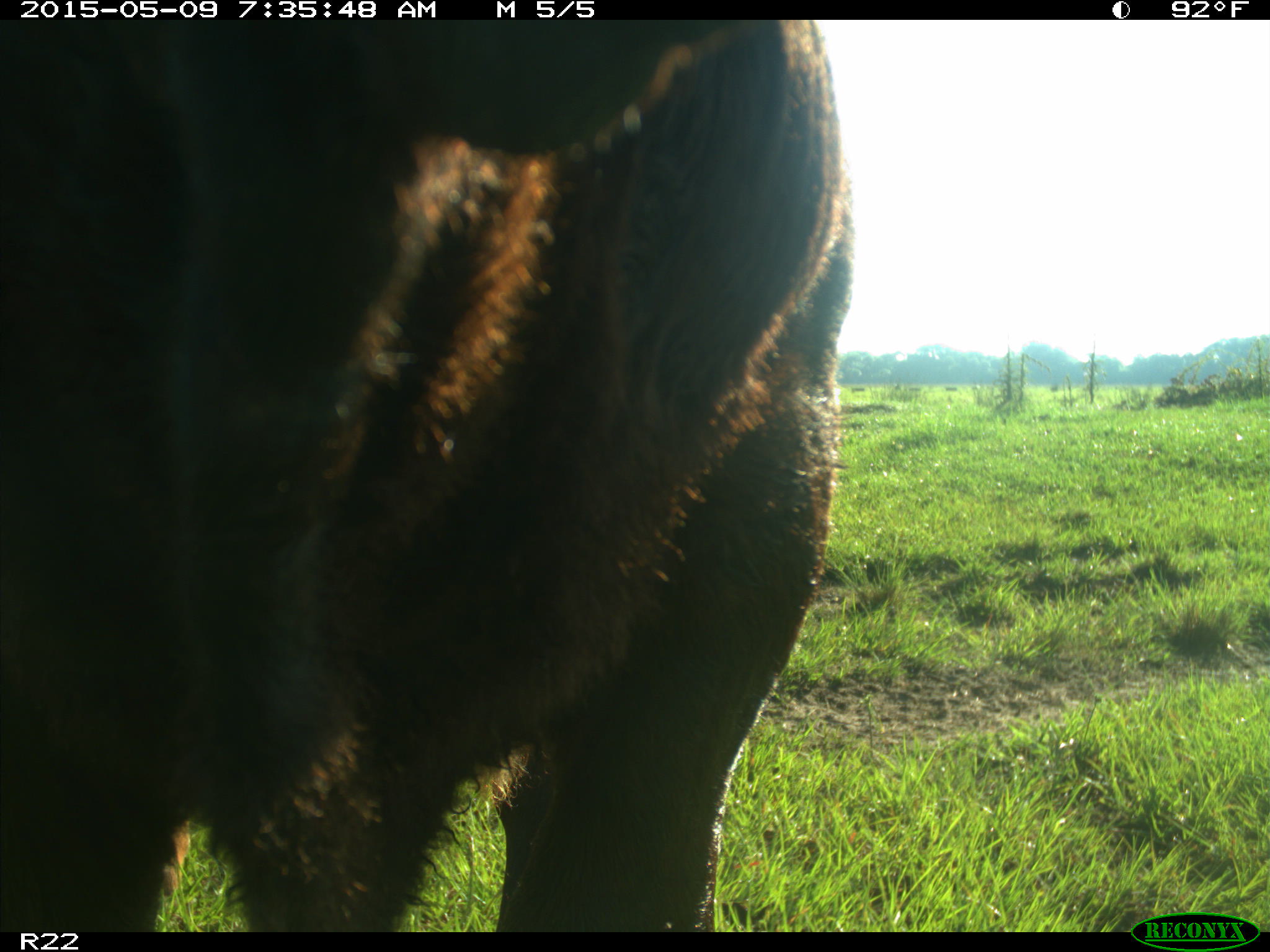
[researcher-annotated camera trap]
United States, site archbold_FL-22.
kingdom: Animalia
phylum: Chordata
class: Mammalia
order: Artiodactyla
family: Bovidae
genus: Bos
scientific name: Bos taurus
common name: domestic cow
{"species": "Bos taurus (domestic cow)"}